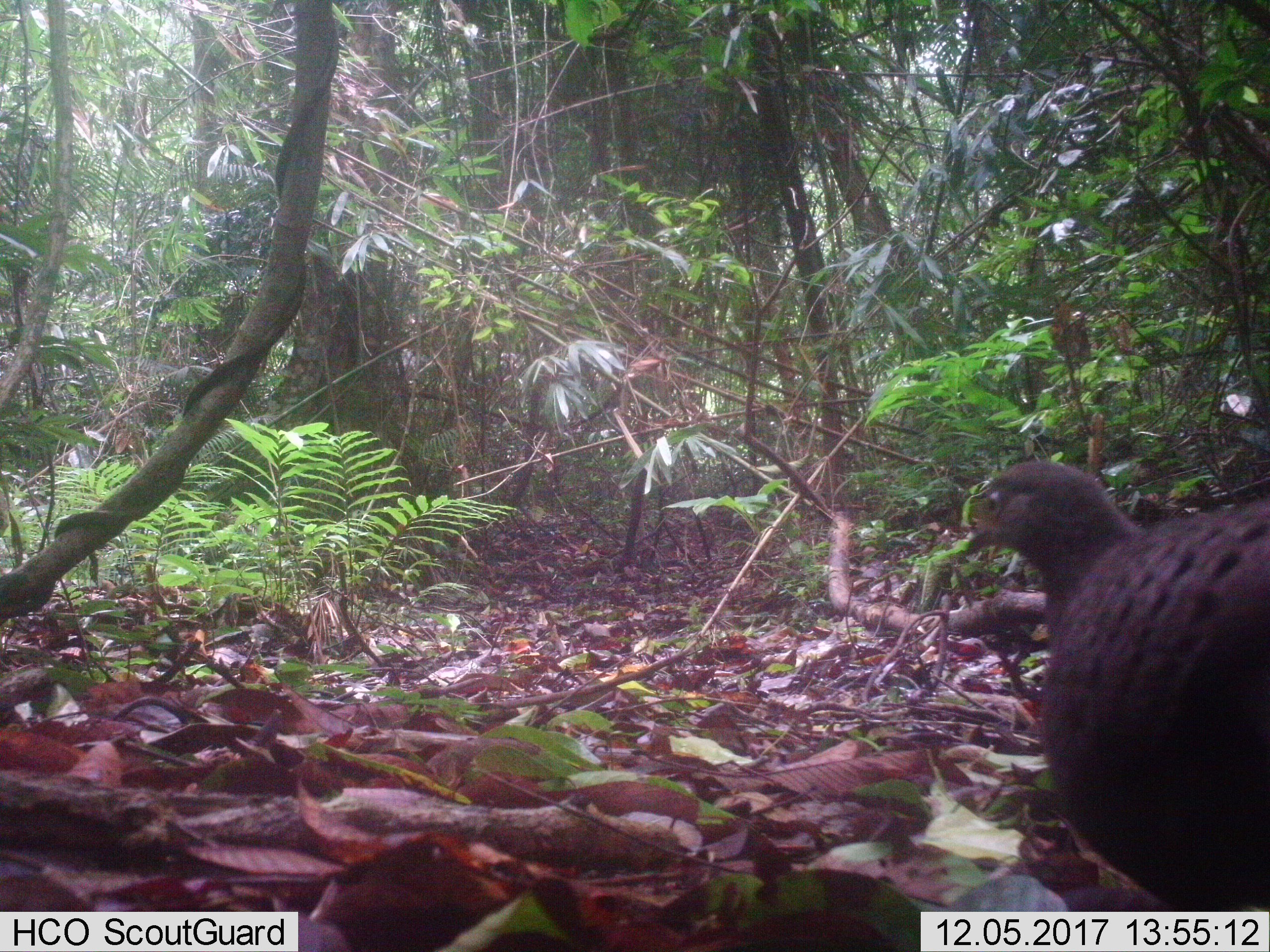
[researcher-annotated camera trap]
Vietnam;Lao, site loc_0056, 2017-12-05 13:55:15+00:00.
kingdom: Animalia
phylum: Chordata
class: Aves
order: Galliformes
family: Phasianidae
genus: Polyplectron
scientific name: Polyplectron bicalcaratum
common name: gray peacock-pheasant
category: grey peacock pheasant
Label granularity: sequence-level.